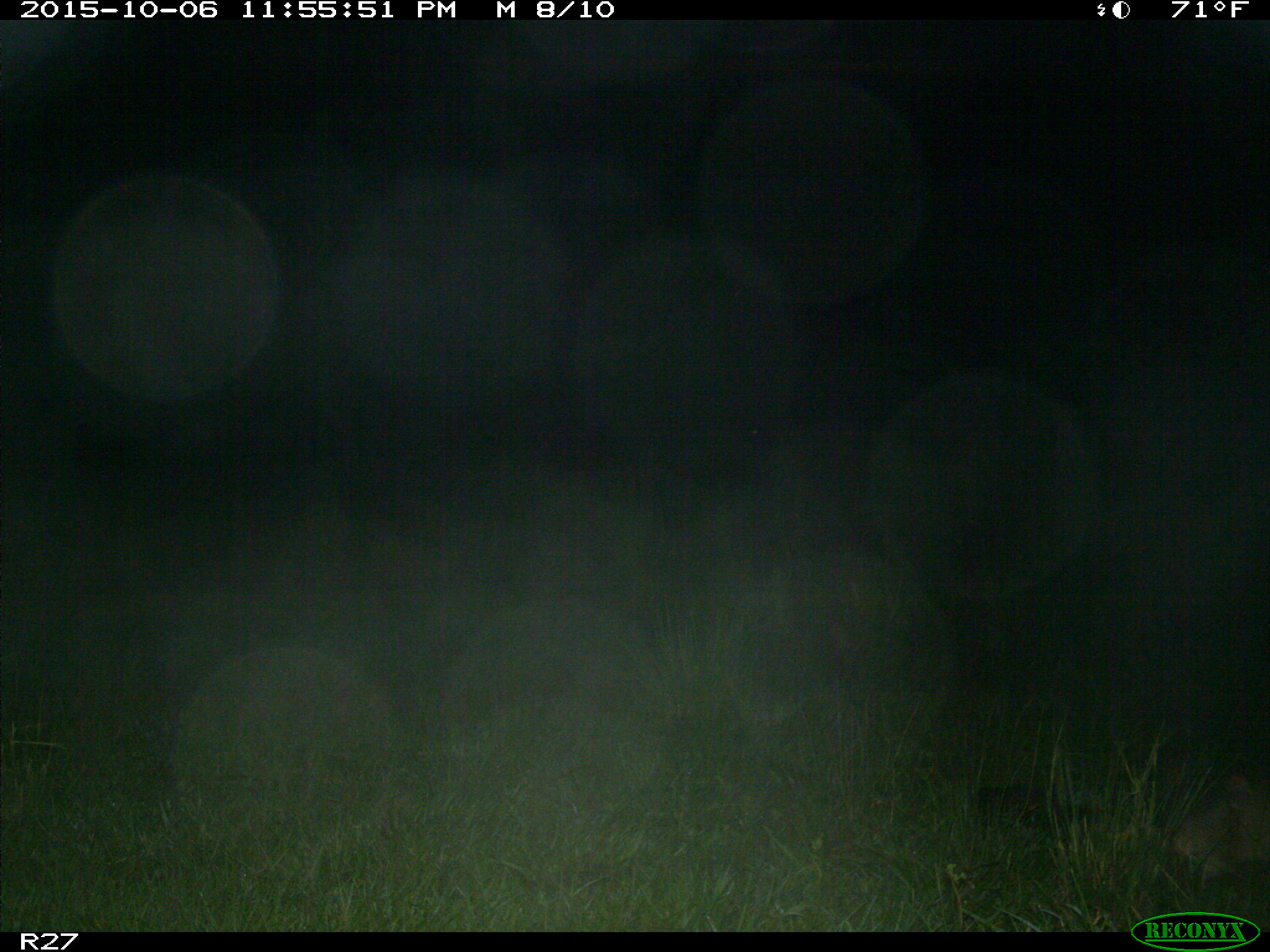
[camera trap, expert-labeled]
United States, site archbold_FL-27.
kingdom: Animalia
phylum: Chordata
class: Mammalia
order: Cingulata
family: Dasypodidae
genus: Dasypus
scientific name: Dasypus novemcinctus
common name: nine-banded armadillo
Dasypus novemcinctus (nine-banded armadillo).